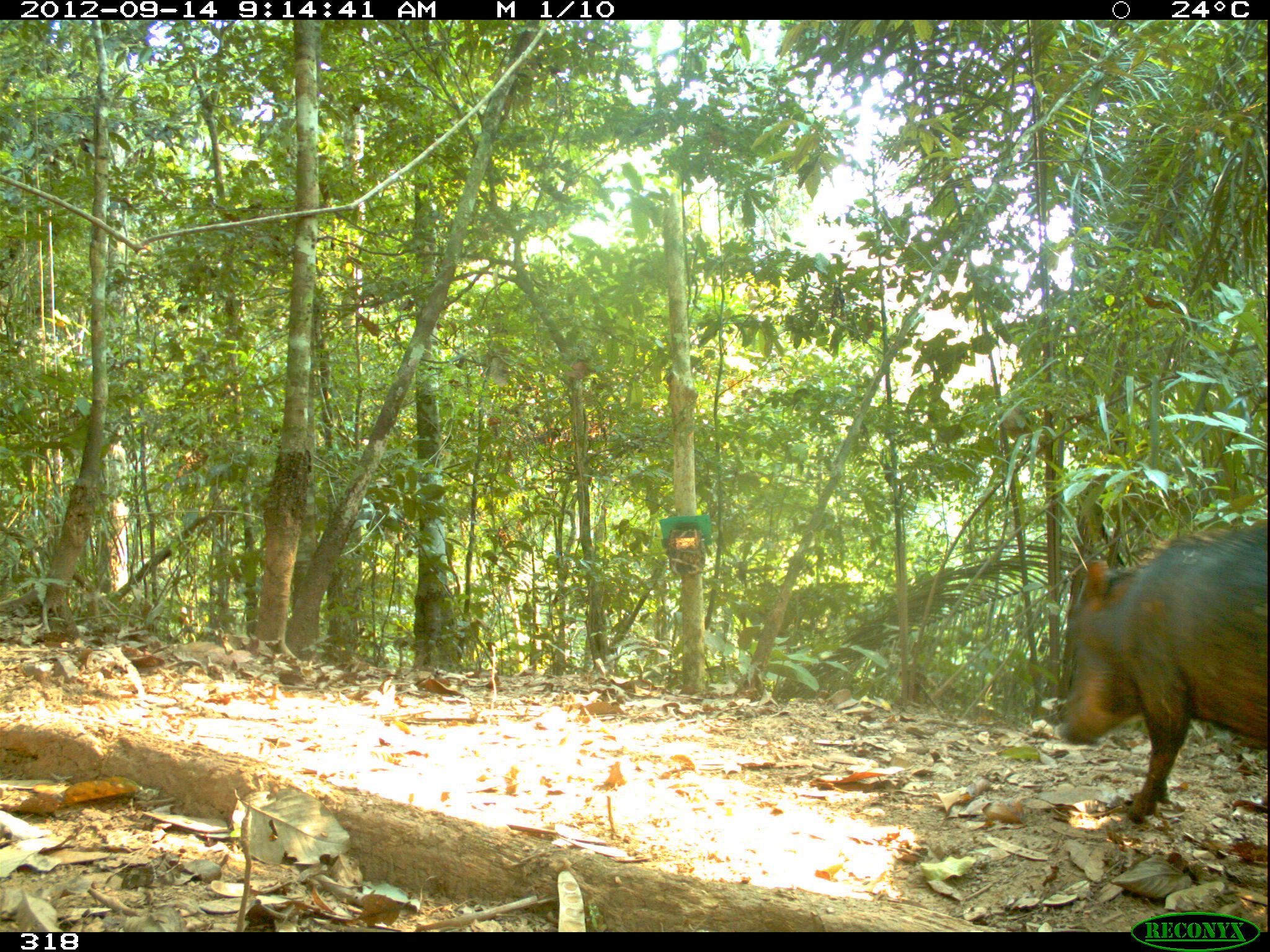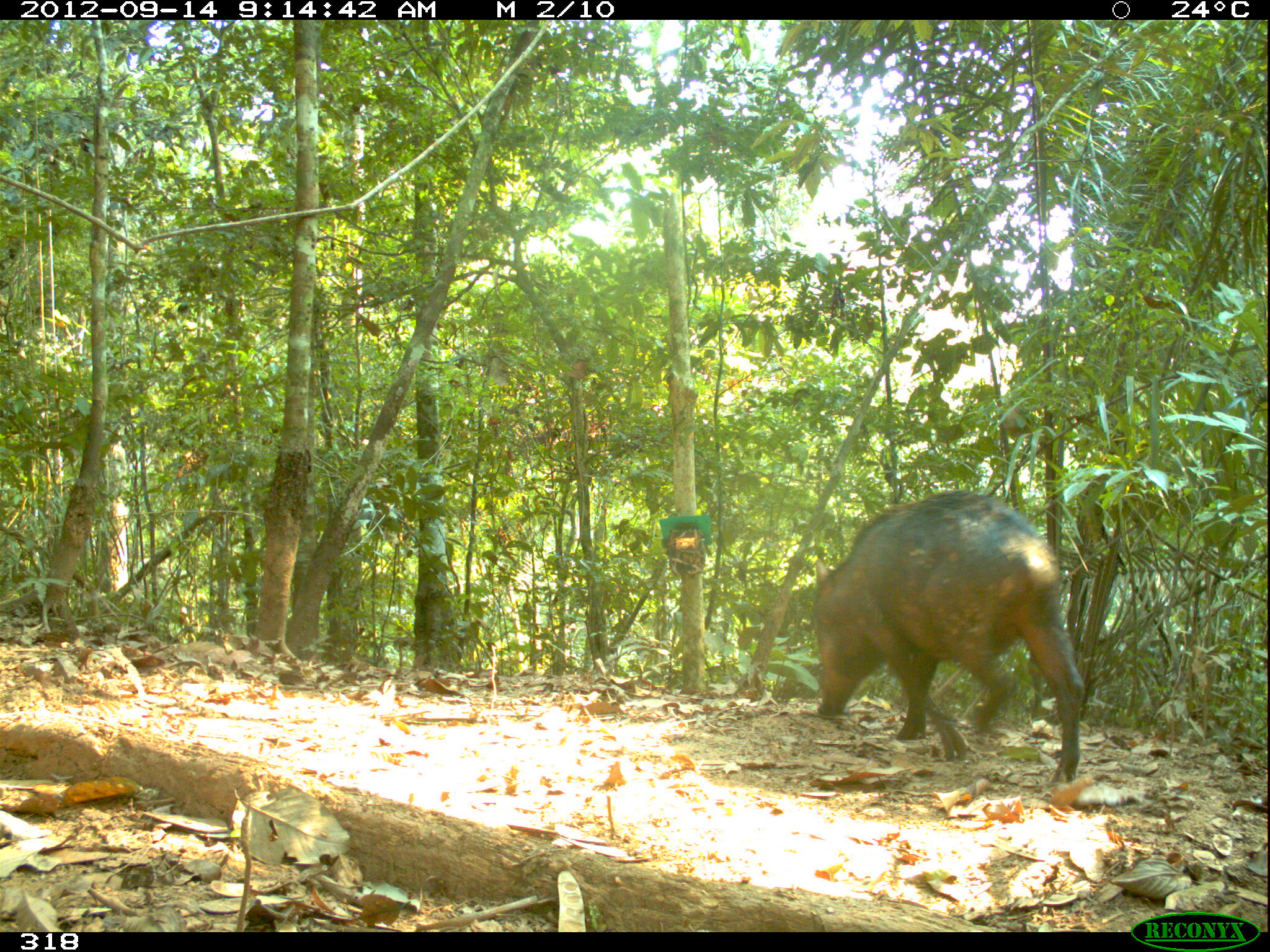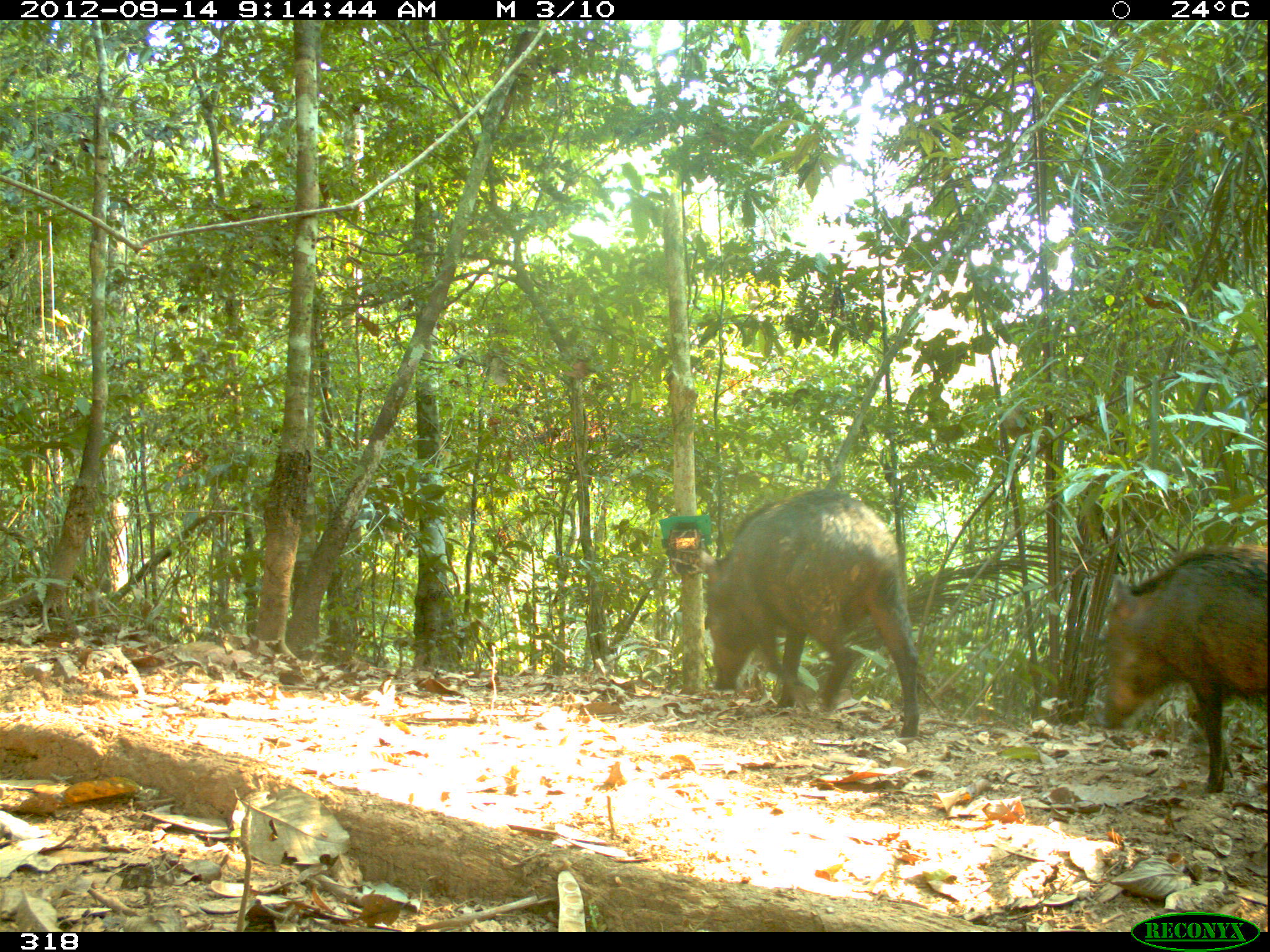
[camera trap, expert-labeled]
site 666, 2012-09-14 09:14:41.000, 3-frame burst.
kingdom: Animalia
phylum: Chordata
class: Mammalia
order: Artiodactyla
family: Tayassuidae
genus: Tayassu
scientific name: Tayassu pecari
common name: white-lipped peccary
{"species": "Tayassu pecari (white-lipped peccary)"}